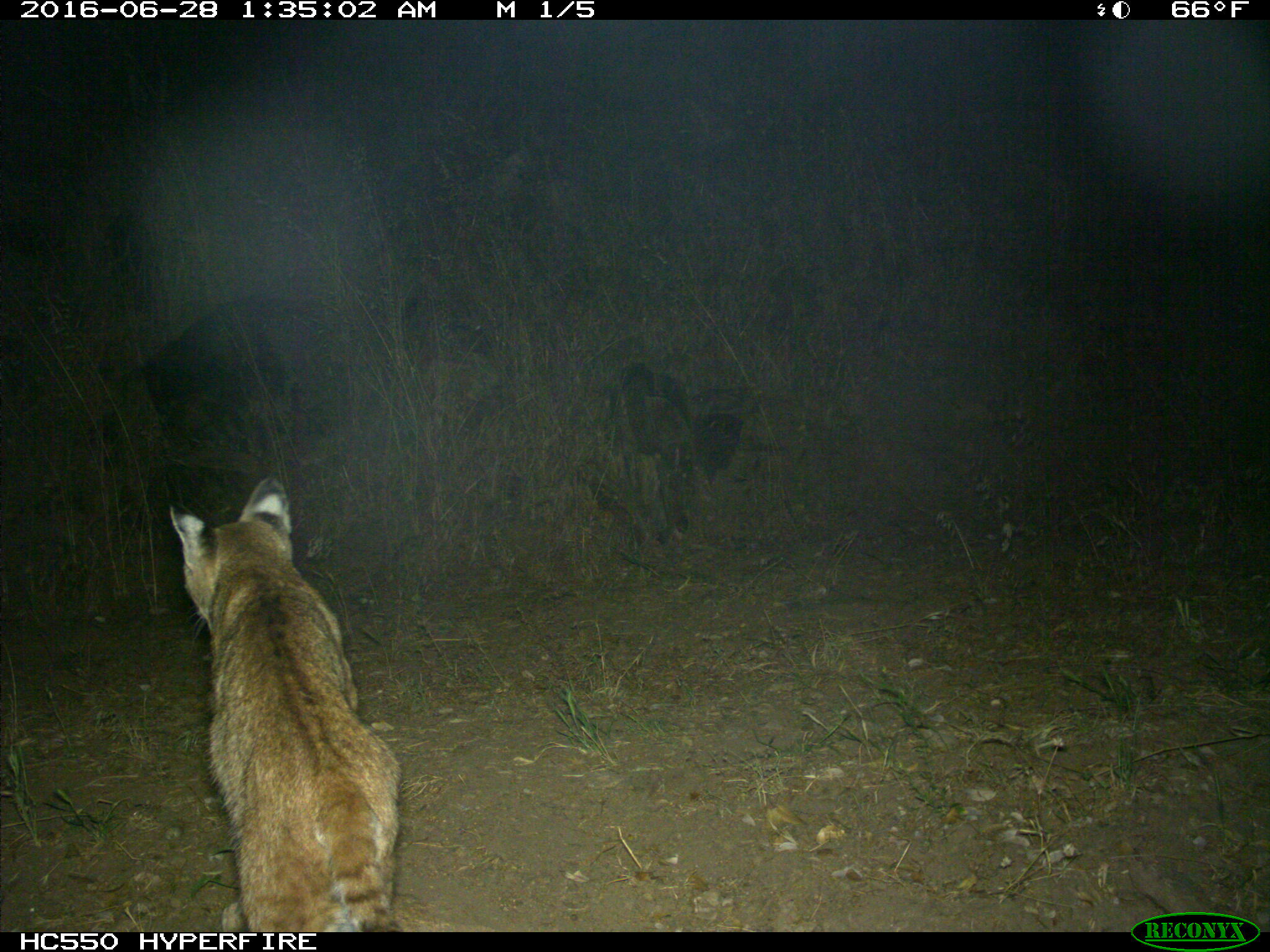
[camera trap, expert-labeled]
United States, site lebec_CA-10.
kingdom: Animalia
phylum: Chordata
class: Mammalia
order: Carnivora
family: Felidae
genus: Lynx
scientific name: Lynx rufus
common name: bobcat